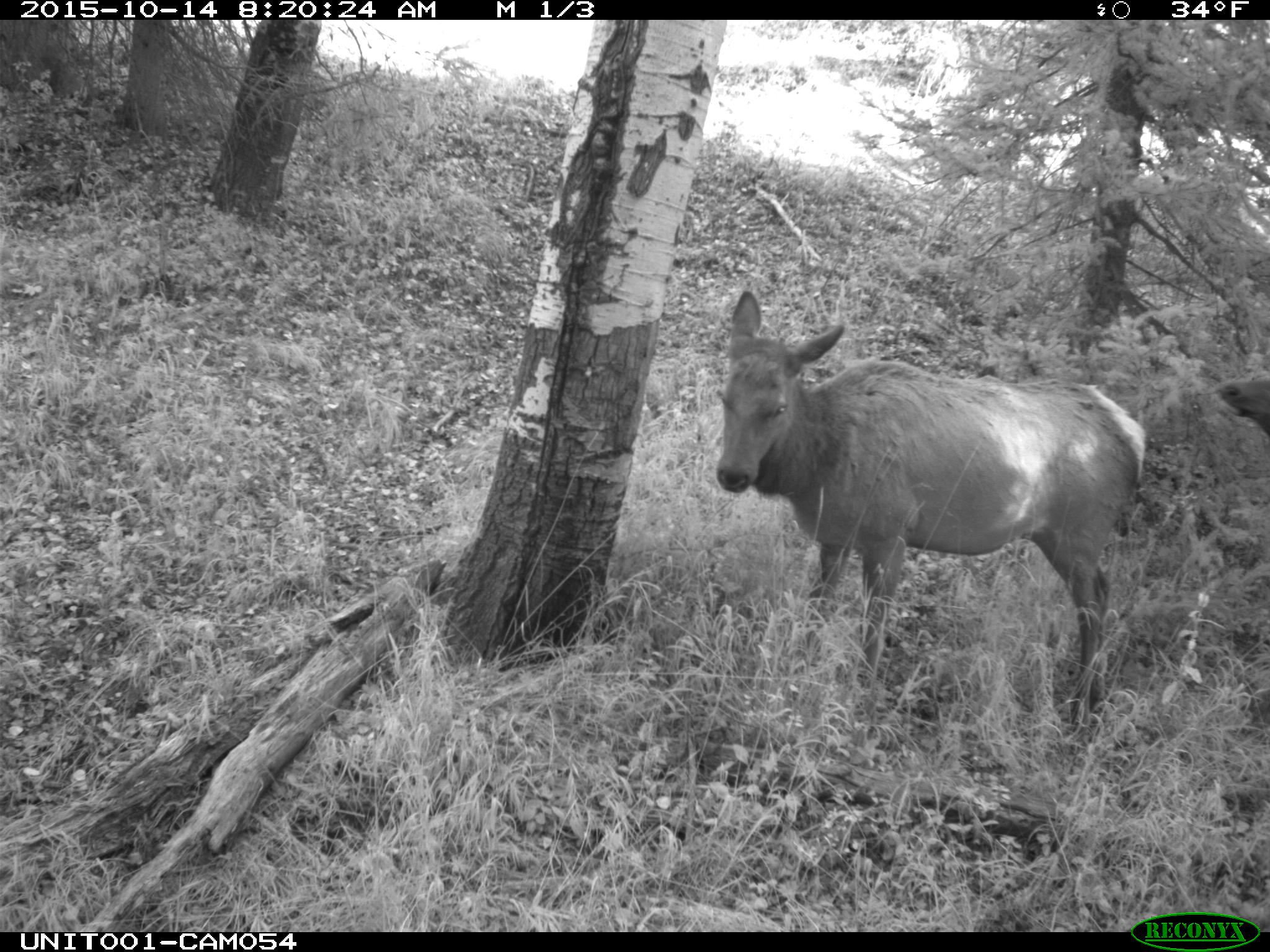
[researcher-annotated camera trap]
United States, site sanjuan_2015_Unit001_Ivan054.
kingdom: Animalia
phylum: Chordata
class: Mammalia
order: Artiodactyla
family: Cervidae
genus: Cervus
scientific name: Cervus elaphus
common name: red deer